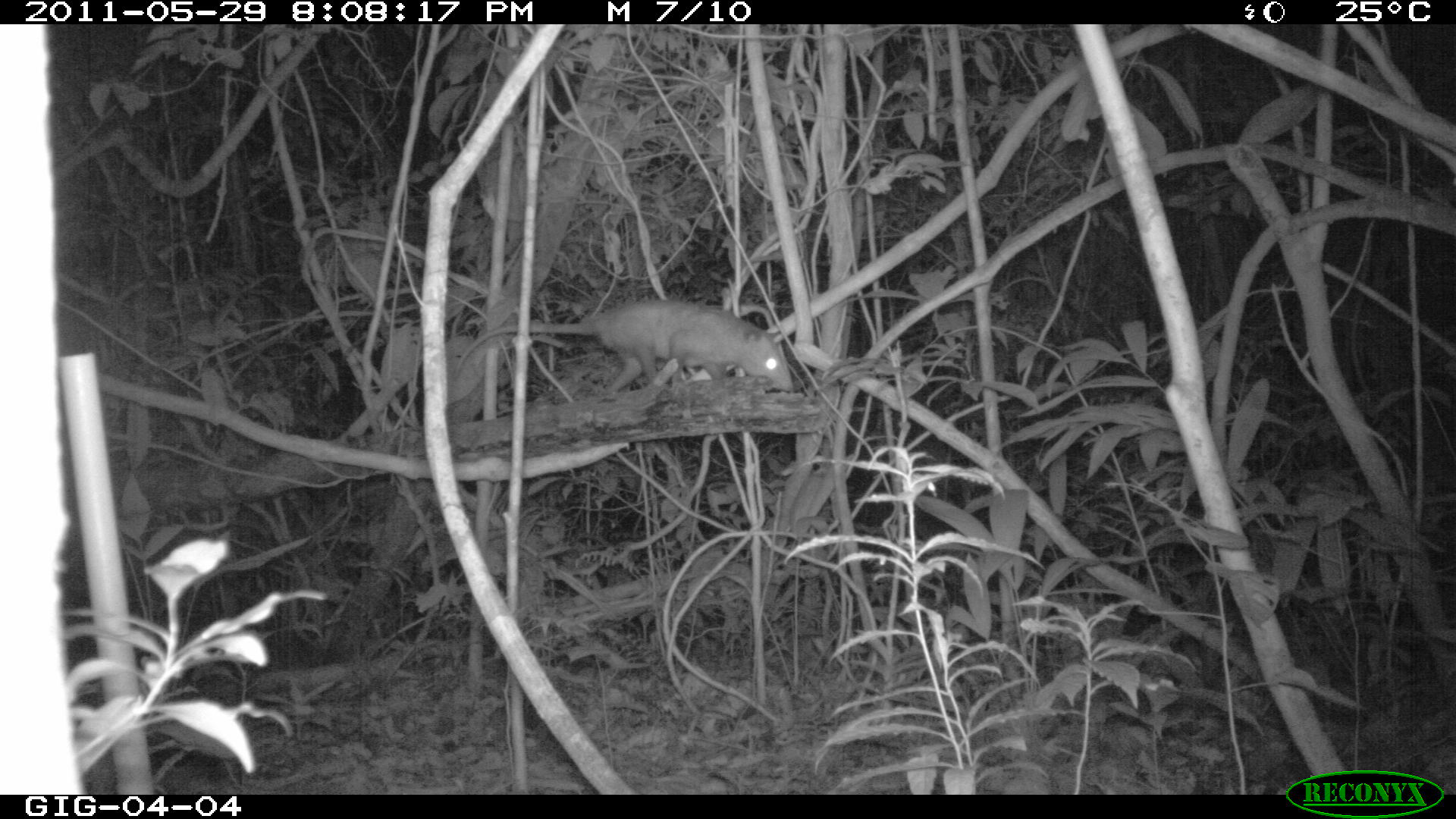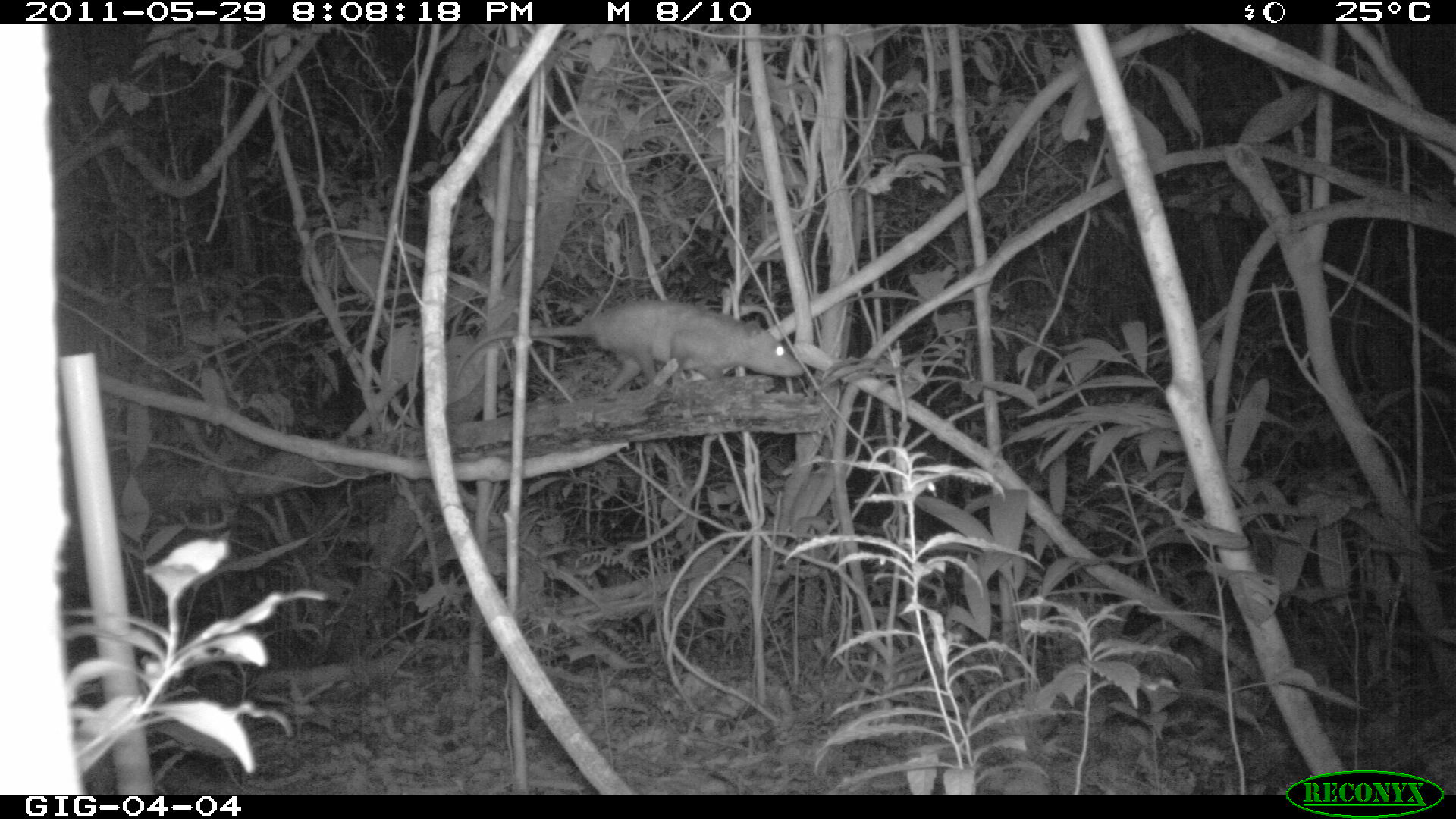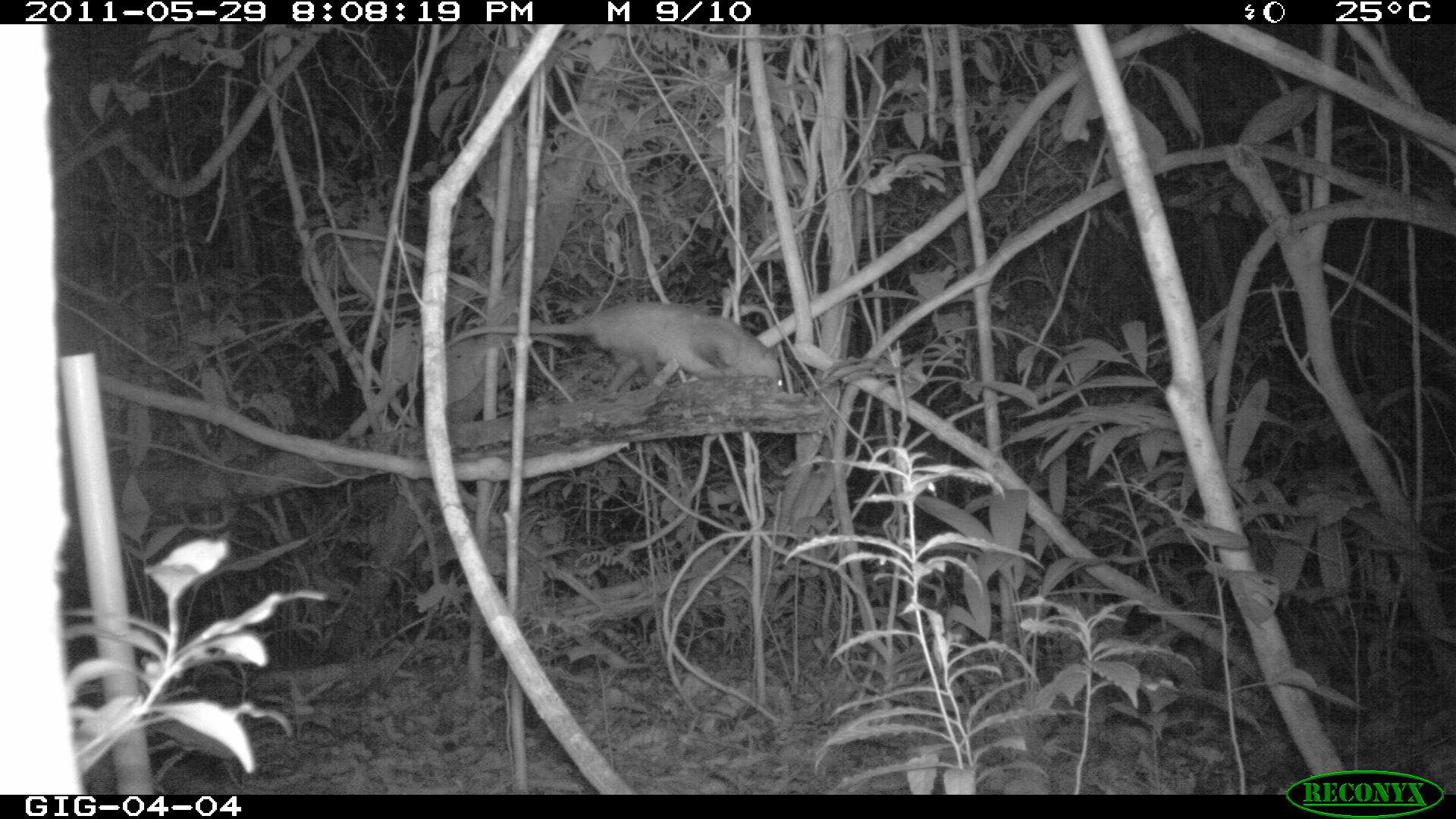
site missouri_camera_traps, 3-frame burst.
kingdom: Animalia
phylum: Chordata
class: Mammalia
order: Didelphimorphia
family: Didelphidae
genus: Didelphis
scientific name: Didelphis marsupialis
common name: common opossum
Common opossum (Didelphis marsupialis).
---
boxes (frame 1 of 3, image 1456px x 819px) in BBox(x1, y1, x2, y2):
common opossum: BBox(562, 287, 789, 409)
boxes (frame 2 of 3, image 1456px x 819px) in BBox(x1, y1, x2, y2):
common opossum: BBox(585, 296, 792, 396)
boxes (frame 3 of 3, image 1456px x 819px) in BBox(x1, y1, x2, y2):
common opossum: BBox(566, 286, 804, 406)